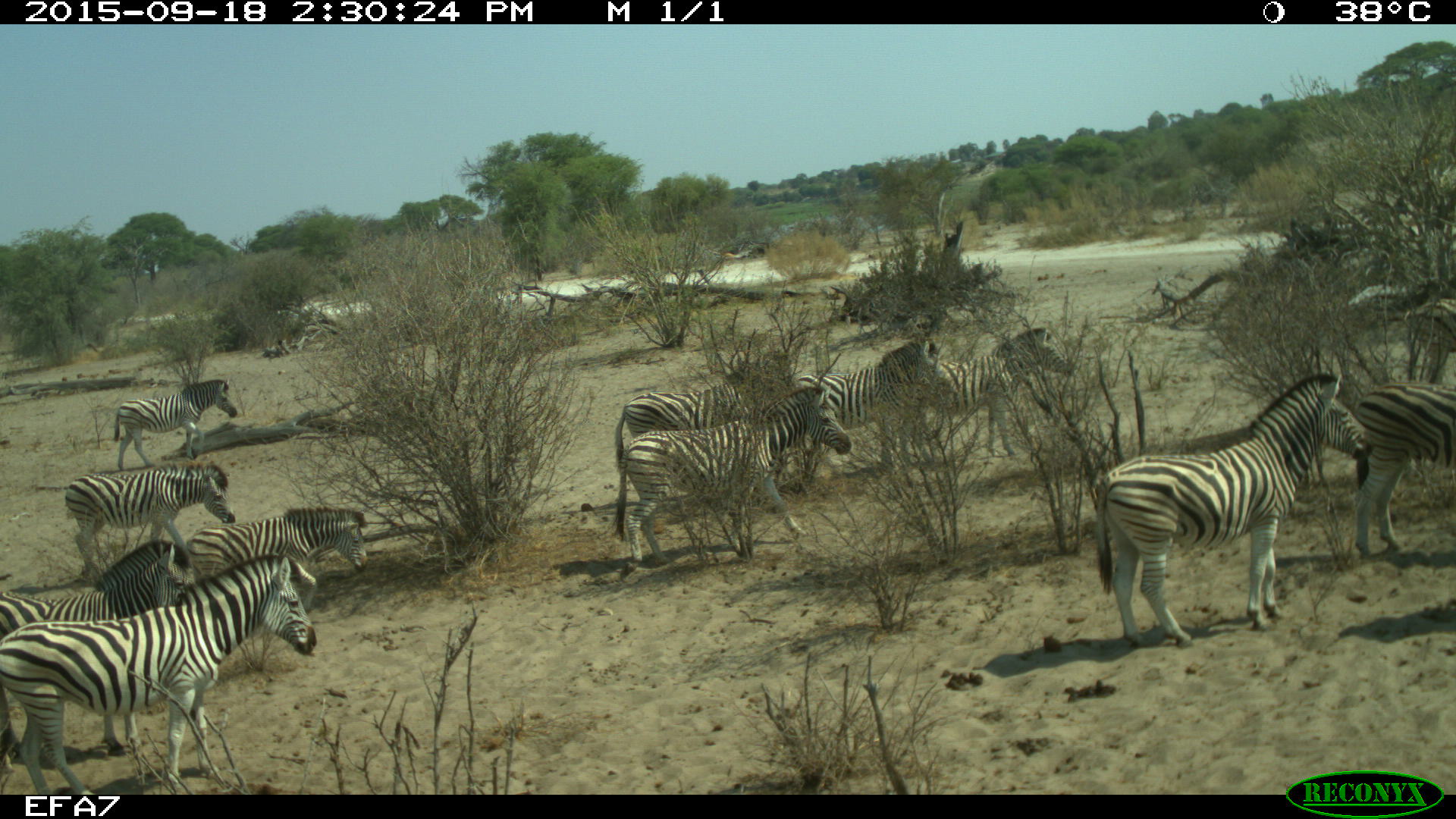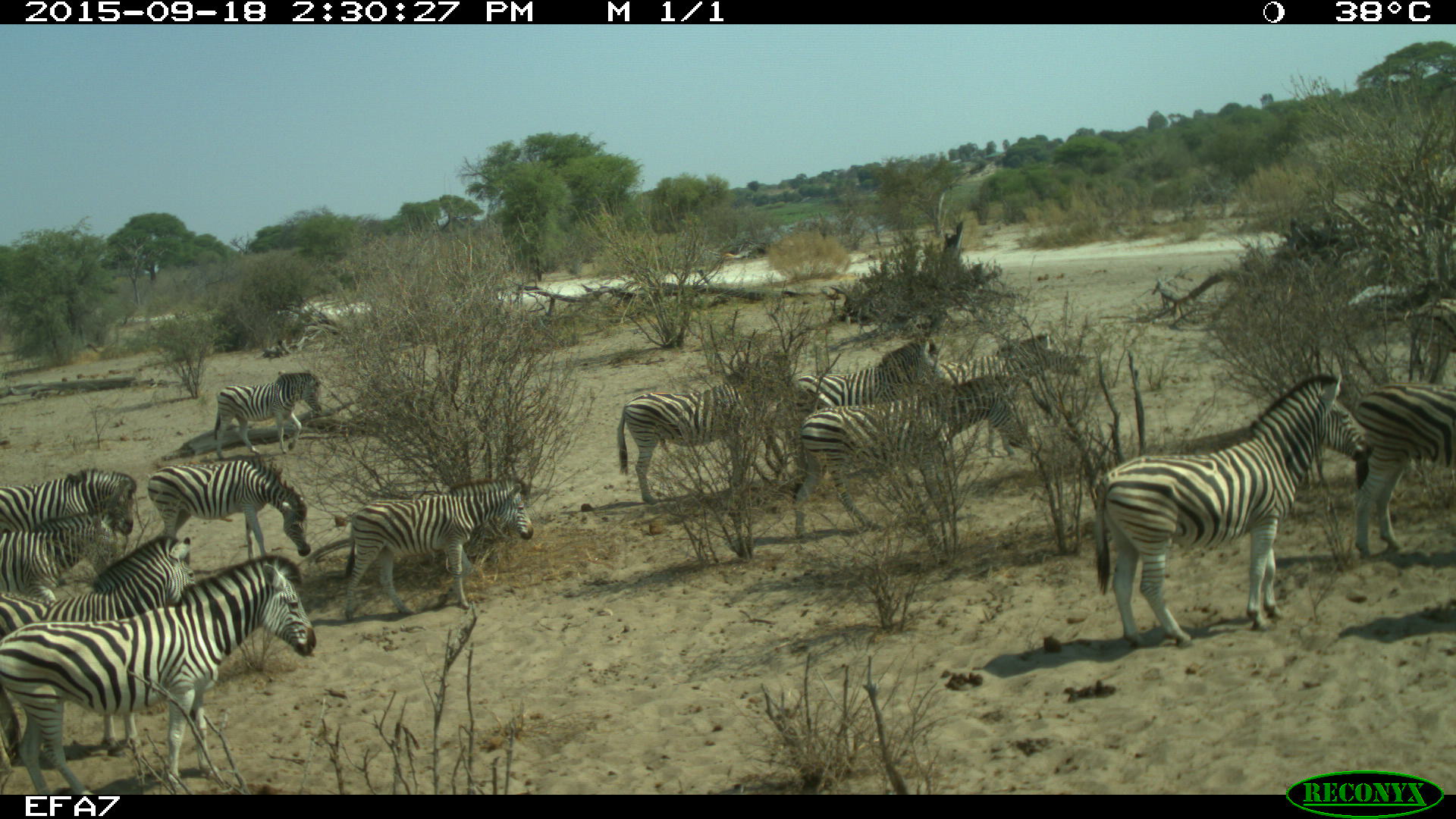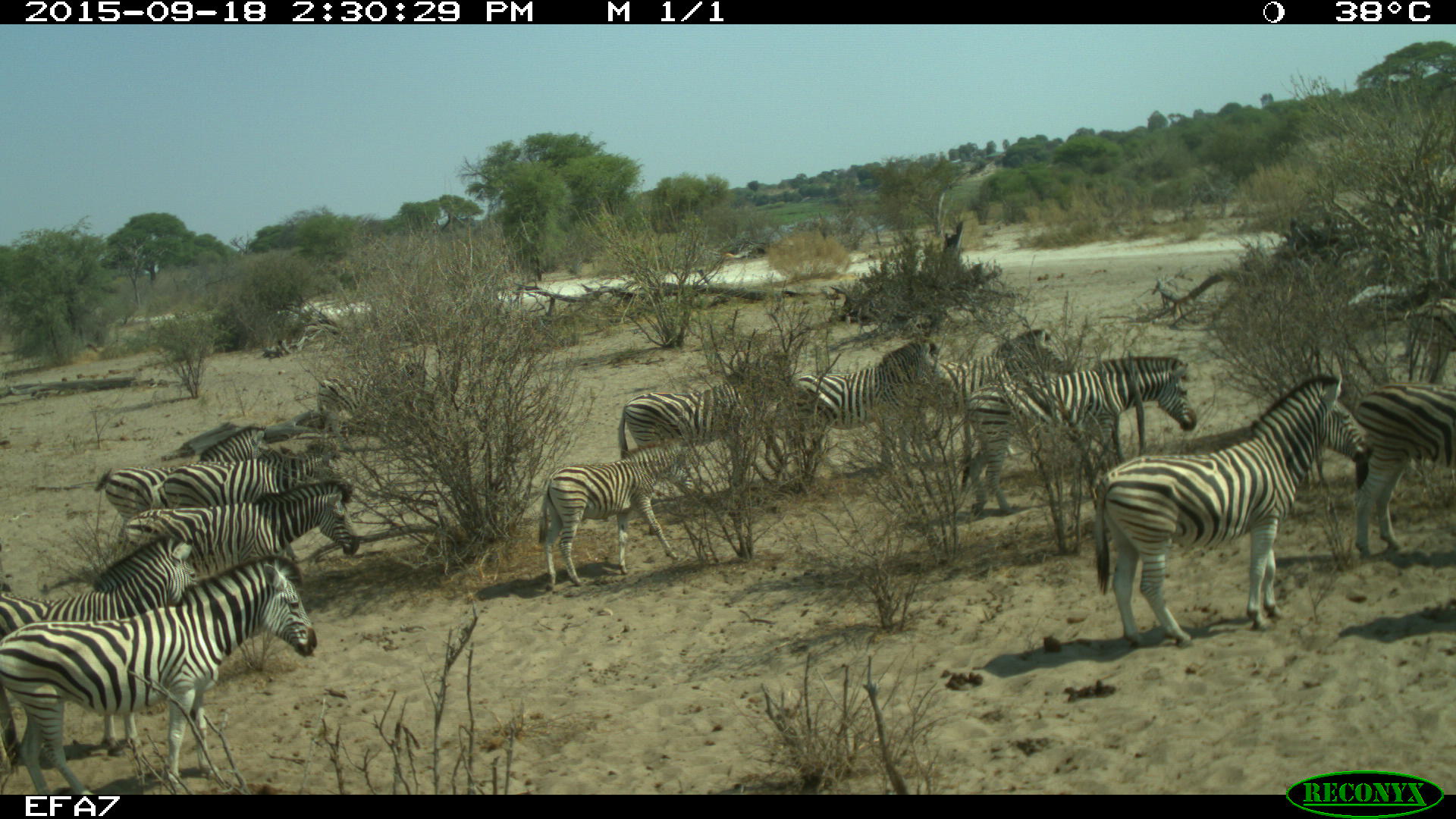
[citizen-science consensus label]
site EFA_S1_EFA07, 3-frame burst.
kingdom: Animalia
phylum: Chordata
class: Mammalia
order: Perissodactyla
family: Equidae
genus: Equus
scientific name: Equus quagga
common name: plains zebra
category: zebraplains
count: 11-50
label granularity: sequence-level